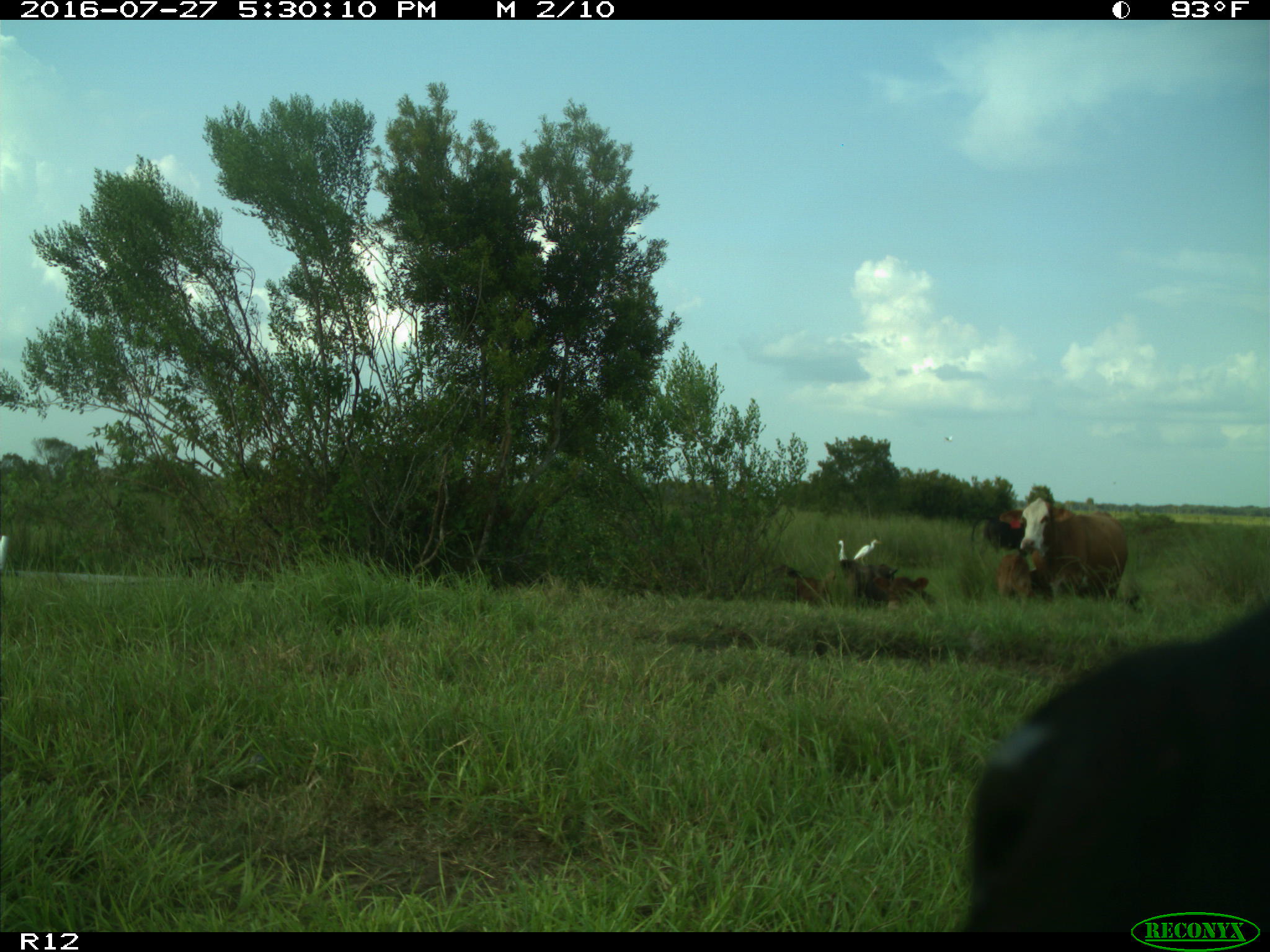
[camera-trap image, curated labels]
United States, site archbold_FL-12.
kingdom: Animalia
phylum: Chordata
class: Mammalia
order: Artiodactyla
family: Bovidae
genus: Bos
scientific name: Bos taurus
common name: domestic cow